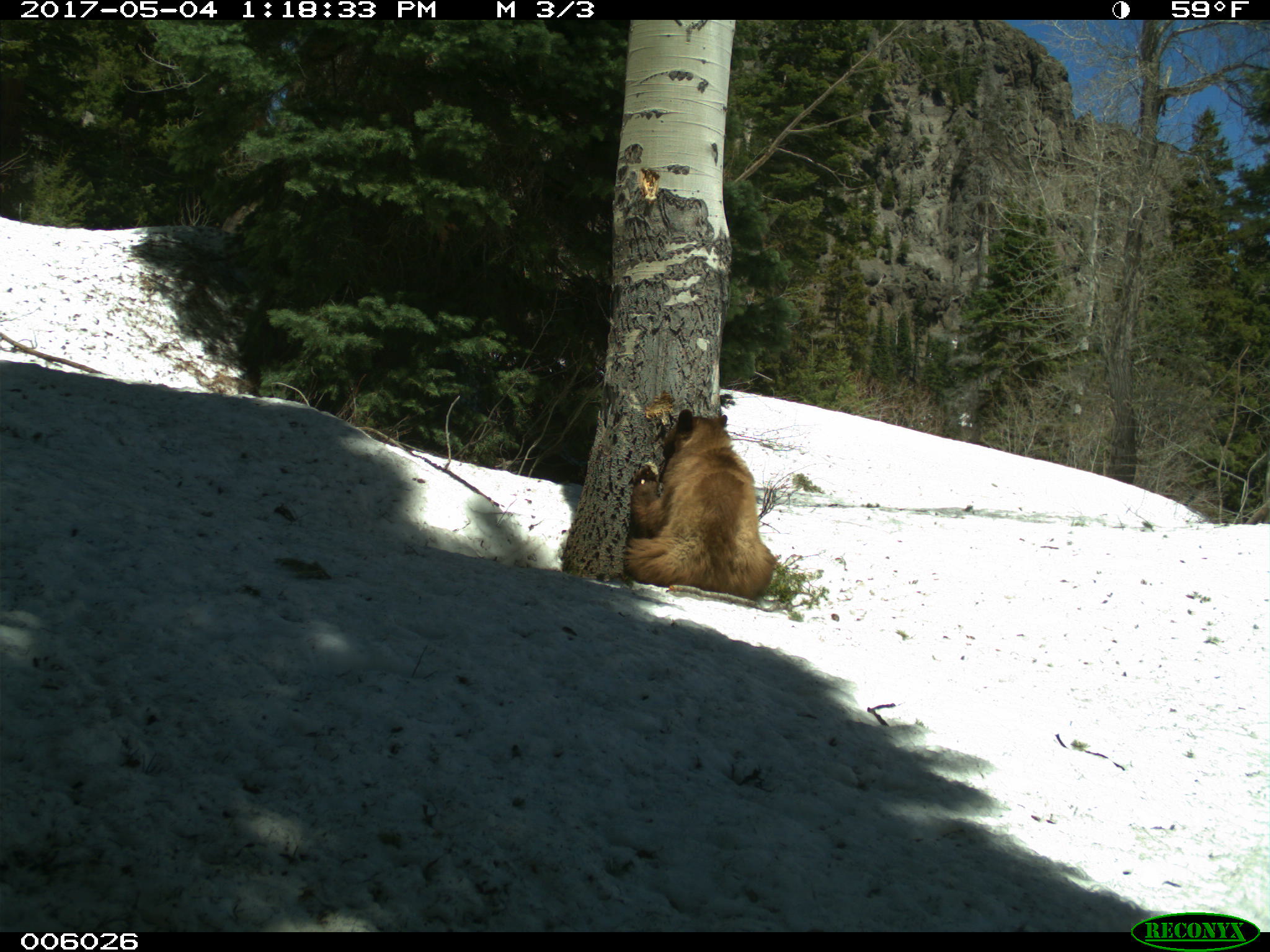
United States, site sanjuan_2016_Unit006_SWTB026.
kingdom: Animalia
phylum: Chordata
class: Mammalia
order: Carnivora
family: Ursidae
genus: Ursus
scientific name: Ursus americanus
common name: american black bear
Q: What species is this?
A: Ursus americanus (american black bear).